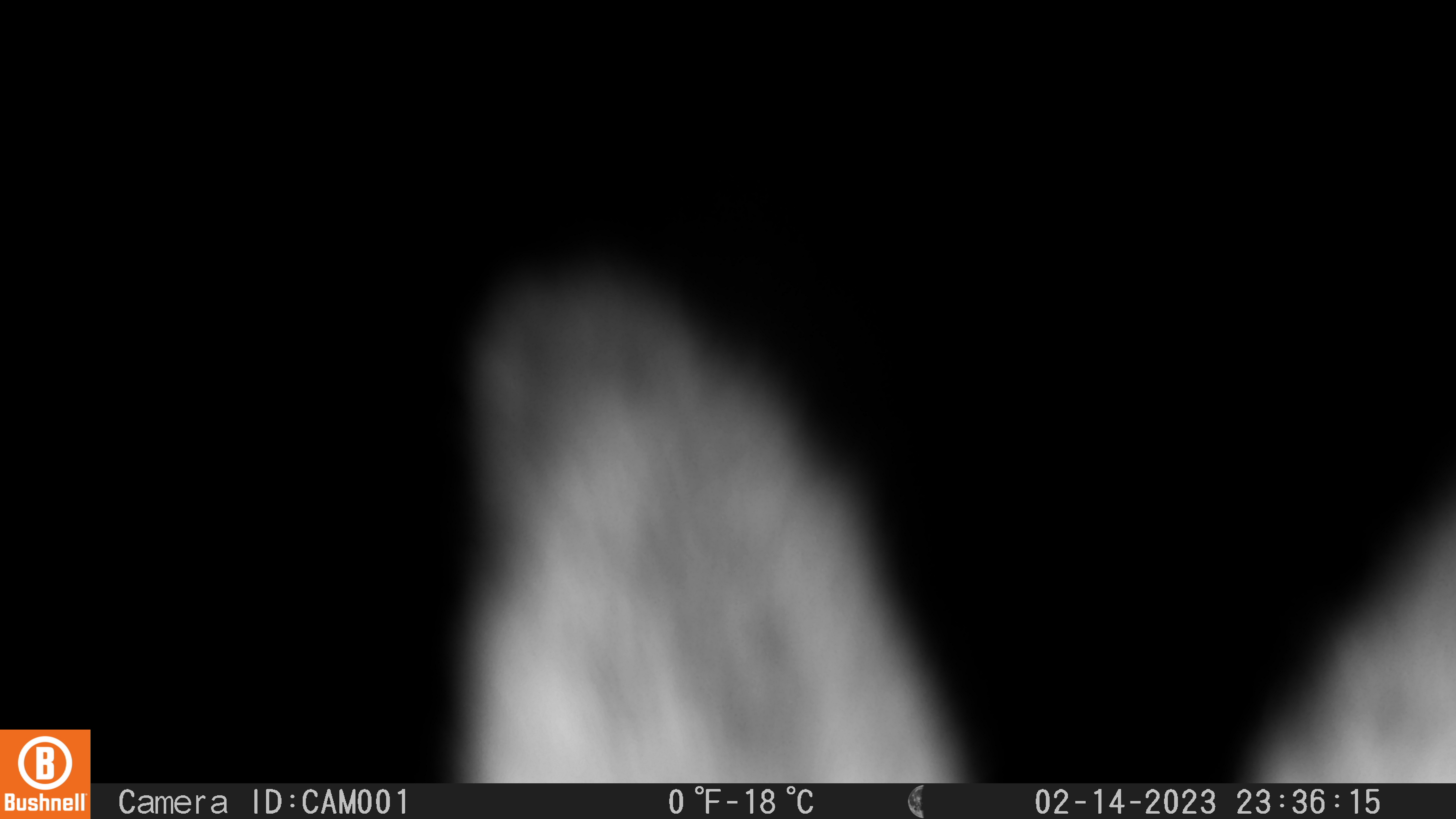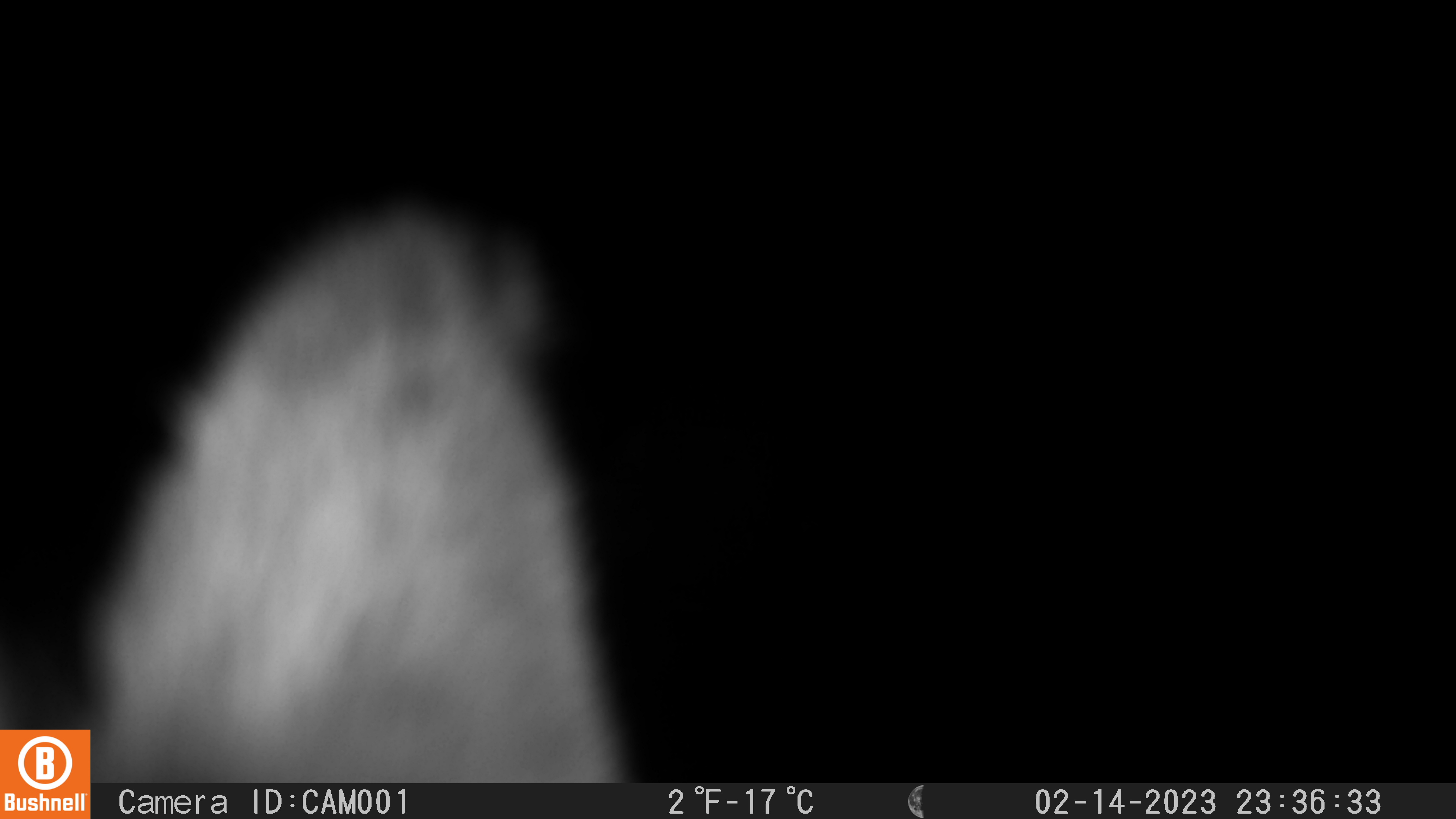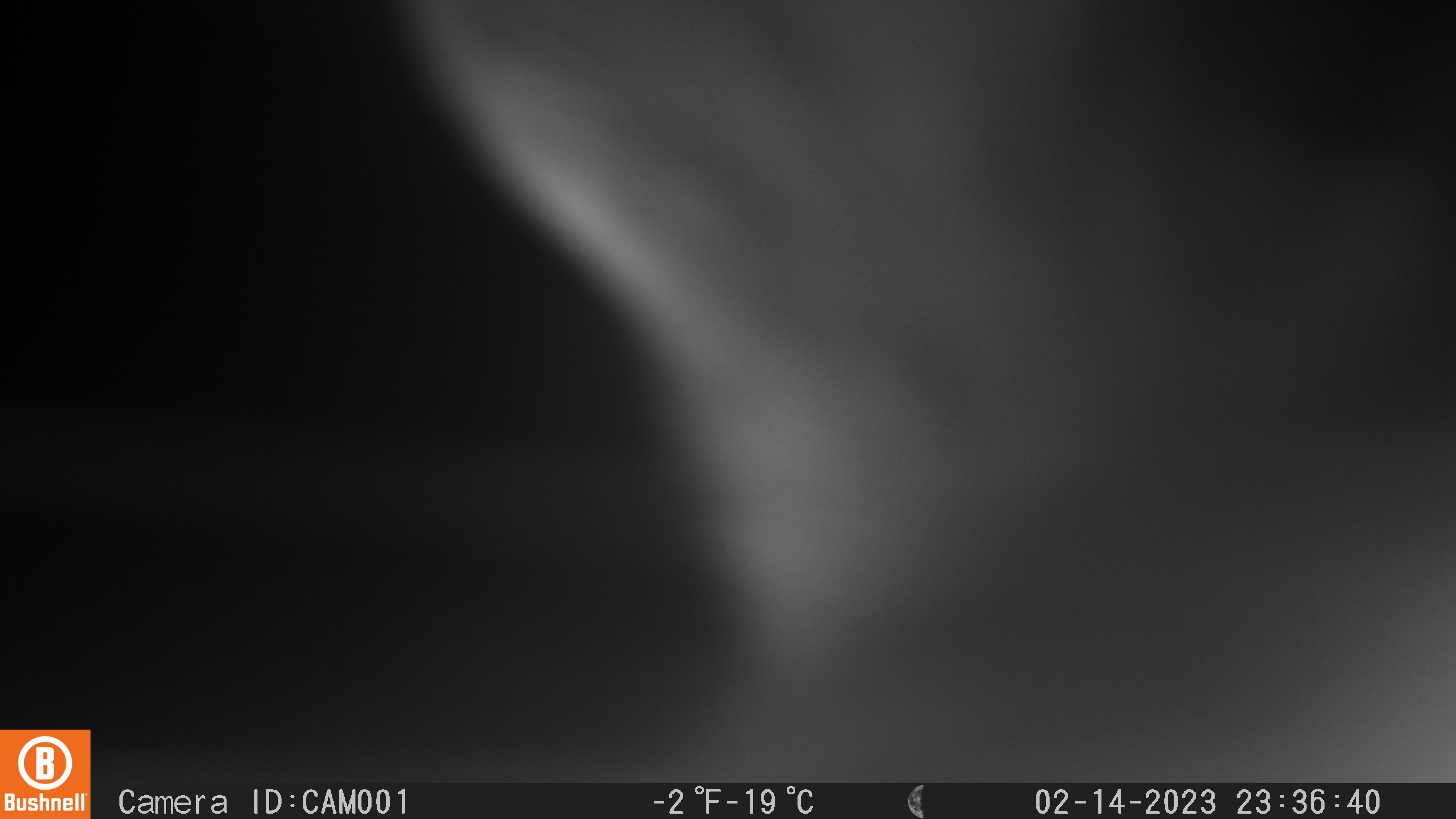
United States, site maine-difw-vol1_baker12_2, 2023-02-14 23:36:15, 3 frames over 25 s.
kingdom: Animalia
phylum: Chordata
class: Mammalia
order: Lagomorpha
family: Leporidae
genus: Lepus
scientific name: Lepus americanus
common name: snowshoe hare